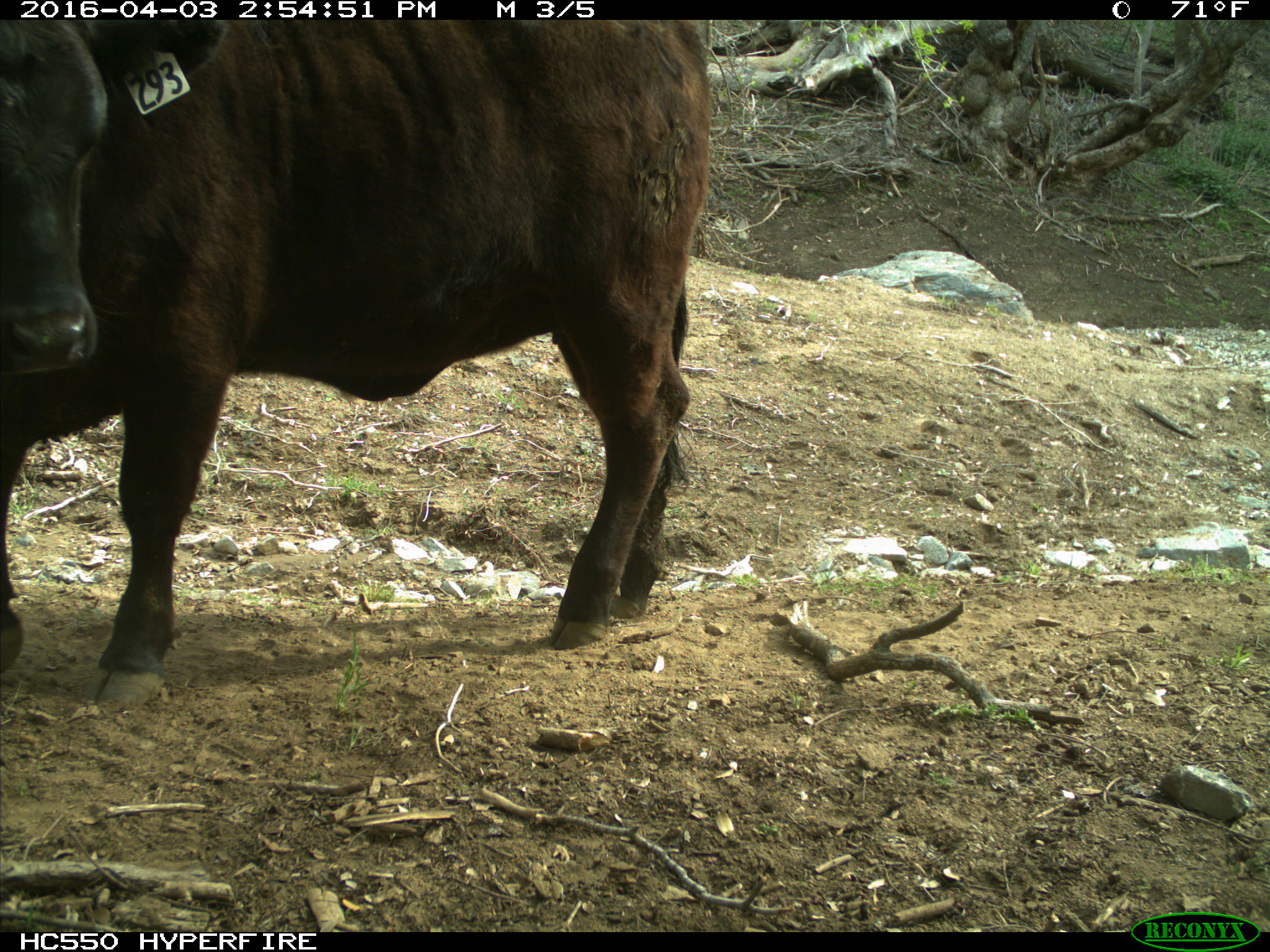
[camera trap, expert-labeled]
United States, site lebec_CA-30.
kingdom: Animalia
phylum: Chordata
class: Mammalia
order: Artiodactyla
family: Bovidae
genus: Bos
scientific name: Bos taurus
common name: domestic cow